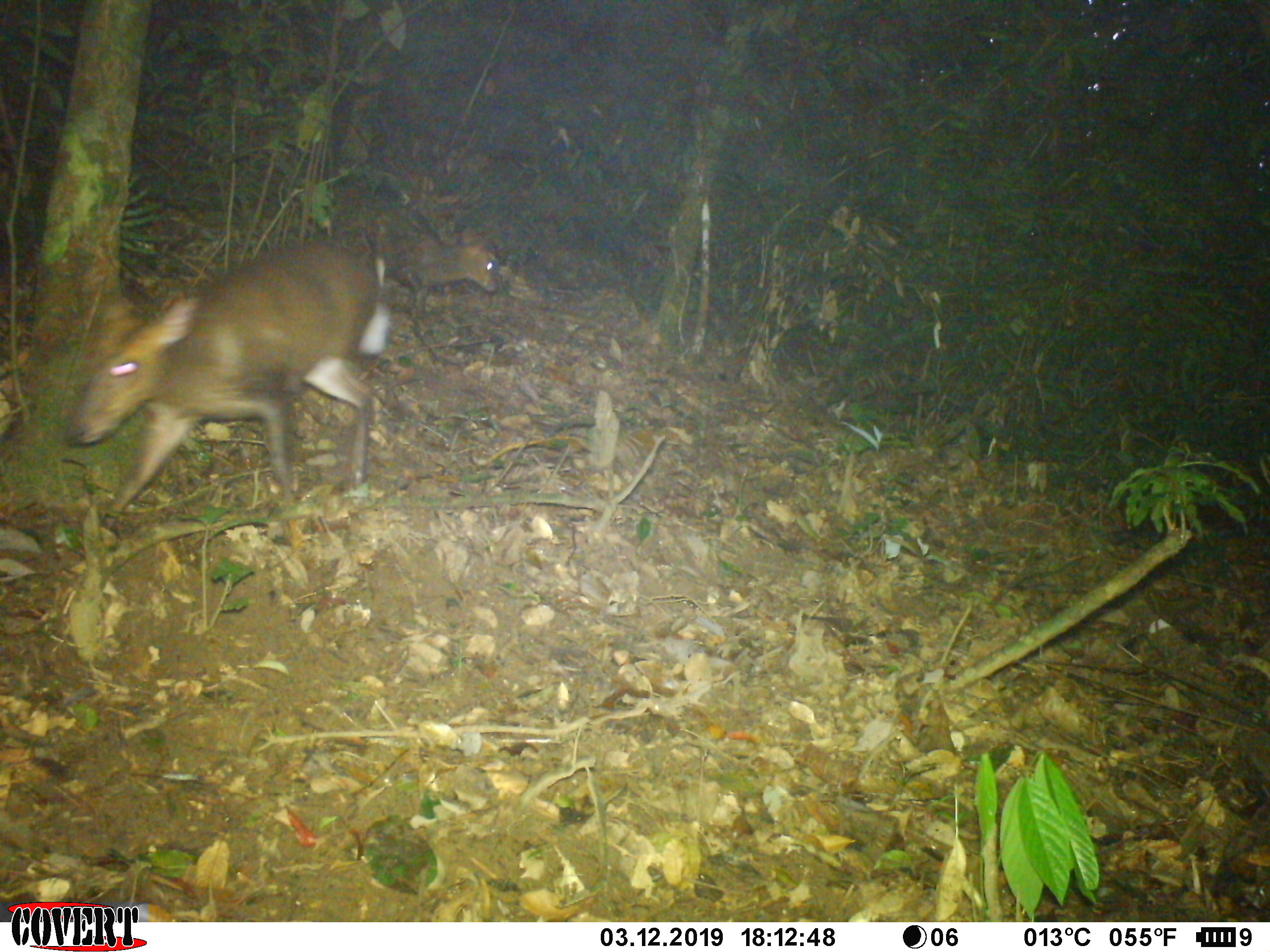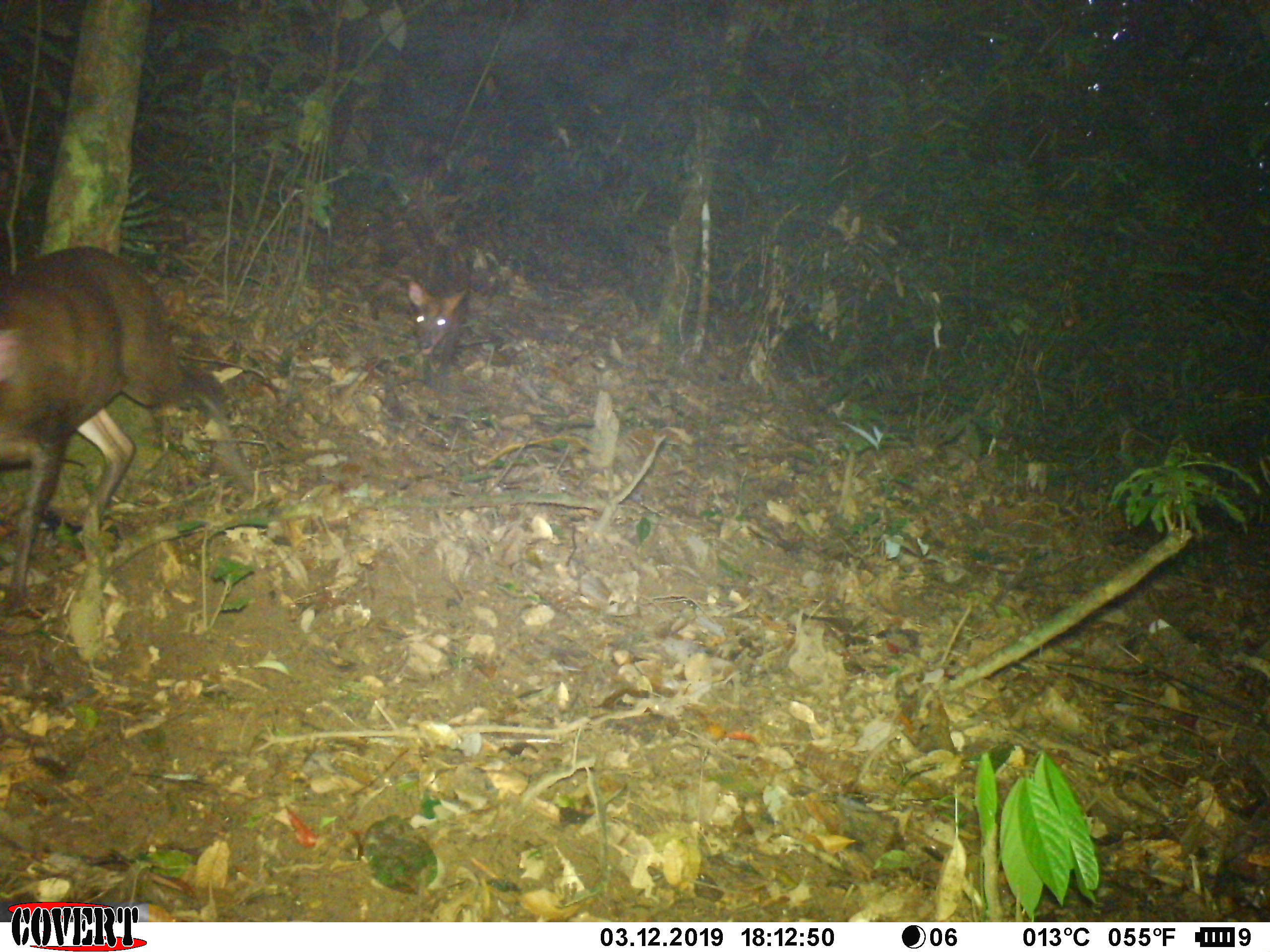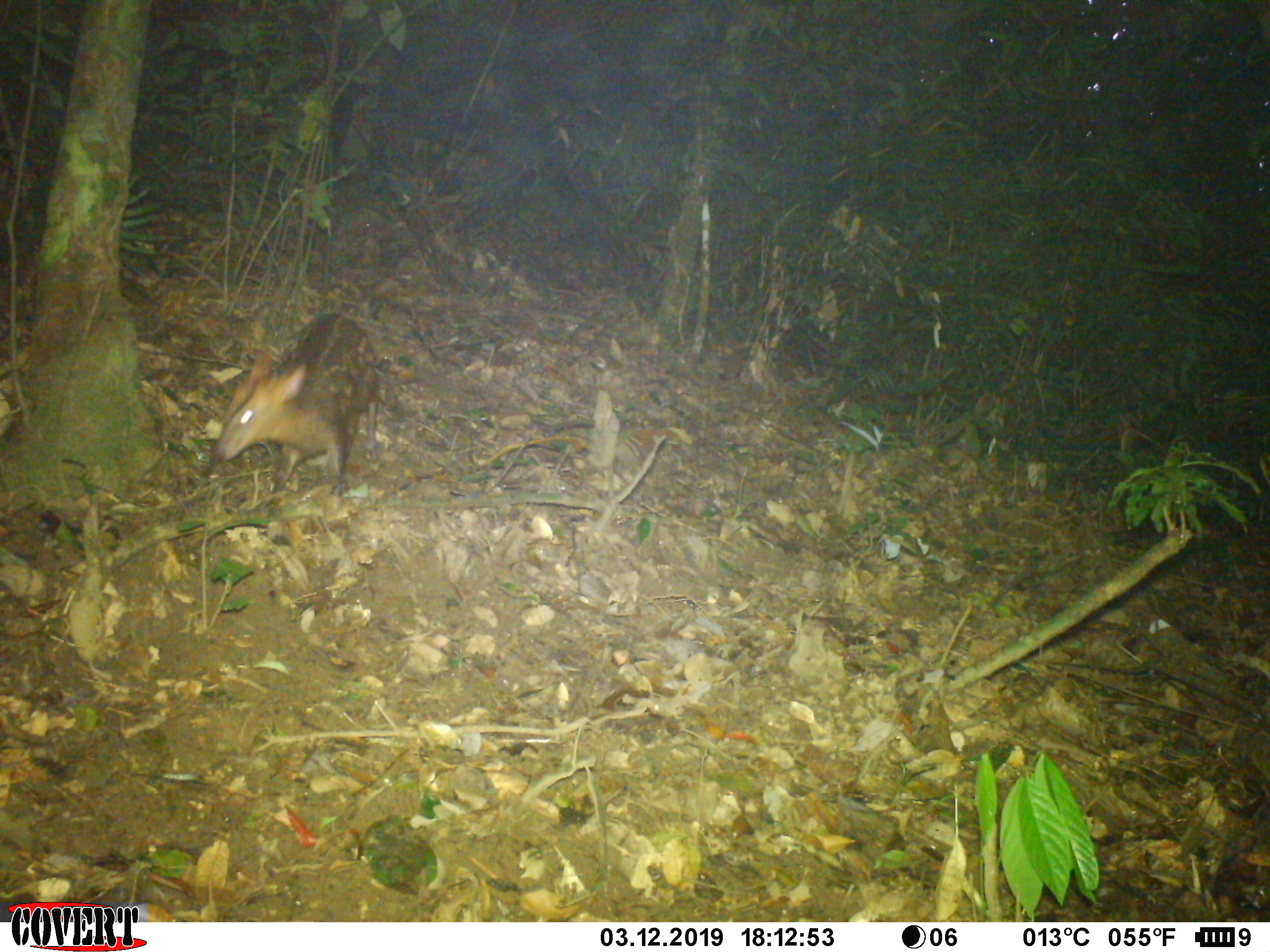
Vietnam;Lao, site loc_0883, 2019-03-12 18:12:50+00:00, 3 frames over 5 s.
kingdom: Animalia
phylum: Chordata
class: Mammalia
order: Artiodactyla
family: Cervidae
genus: Muntiacus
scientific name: Muntiacus rooseveltorum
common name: roosevelt's muntjac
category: roosevelts muntjac group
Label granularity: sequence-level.